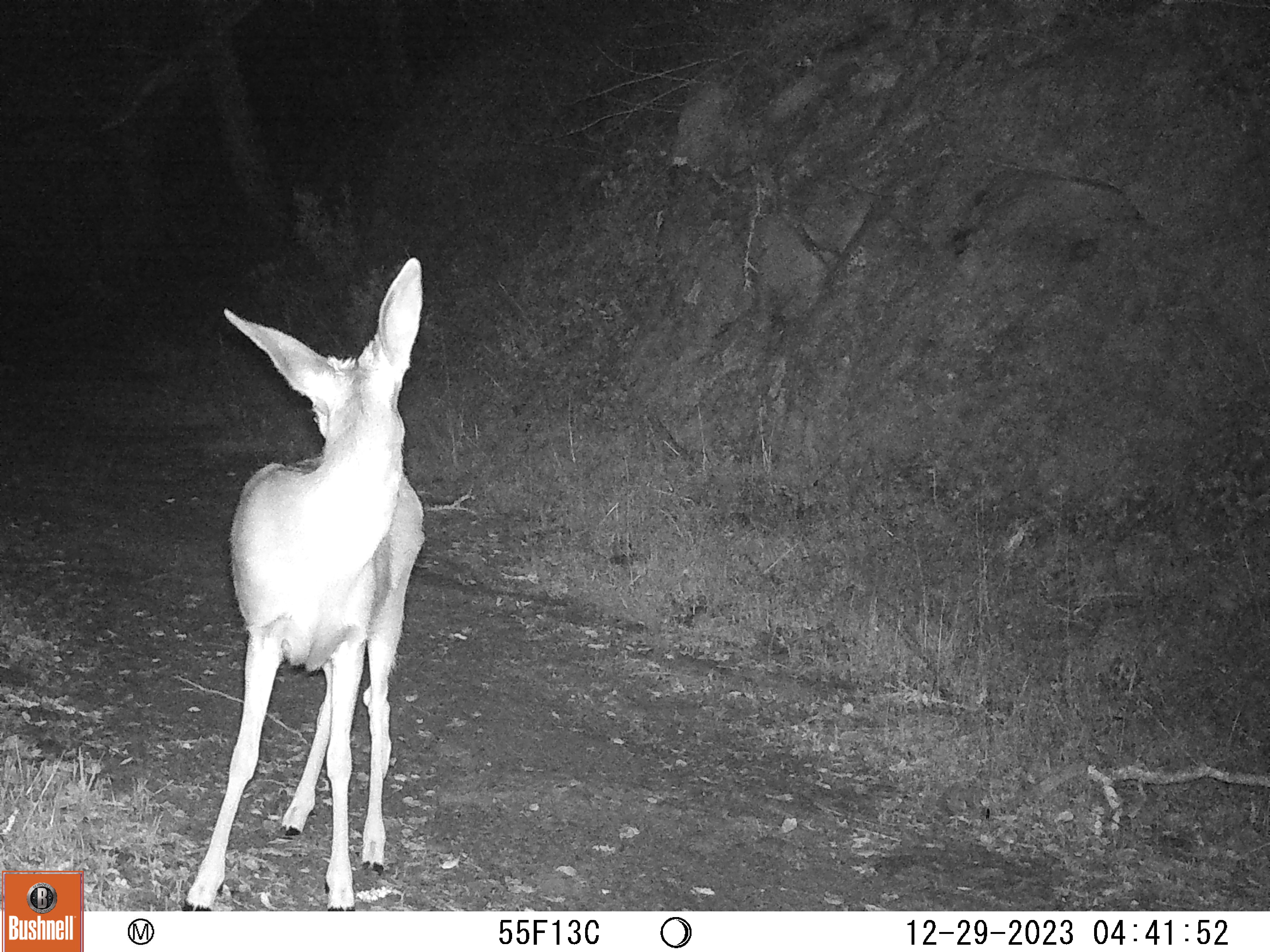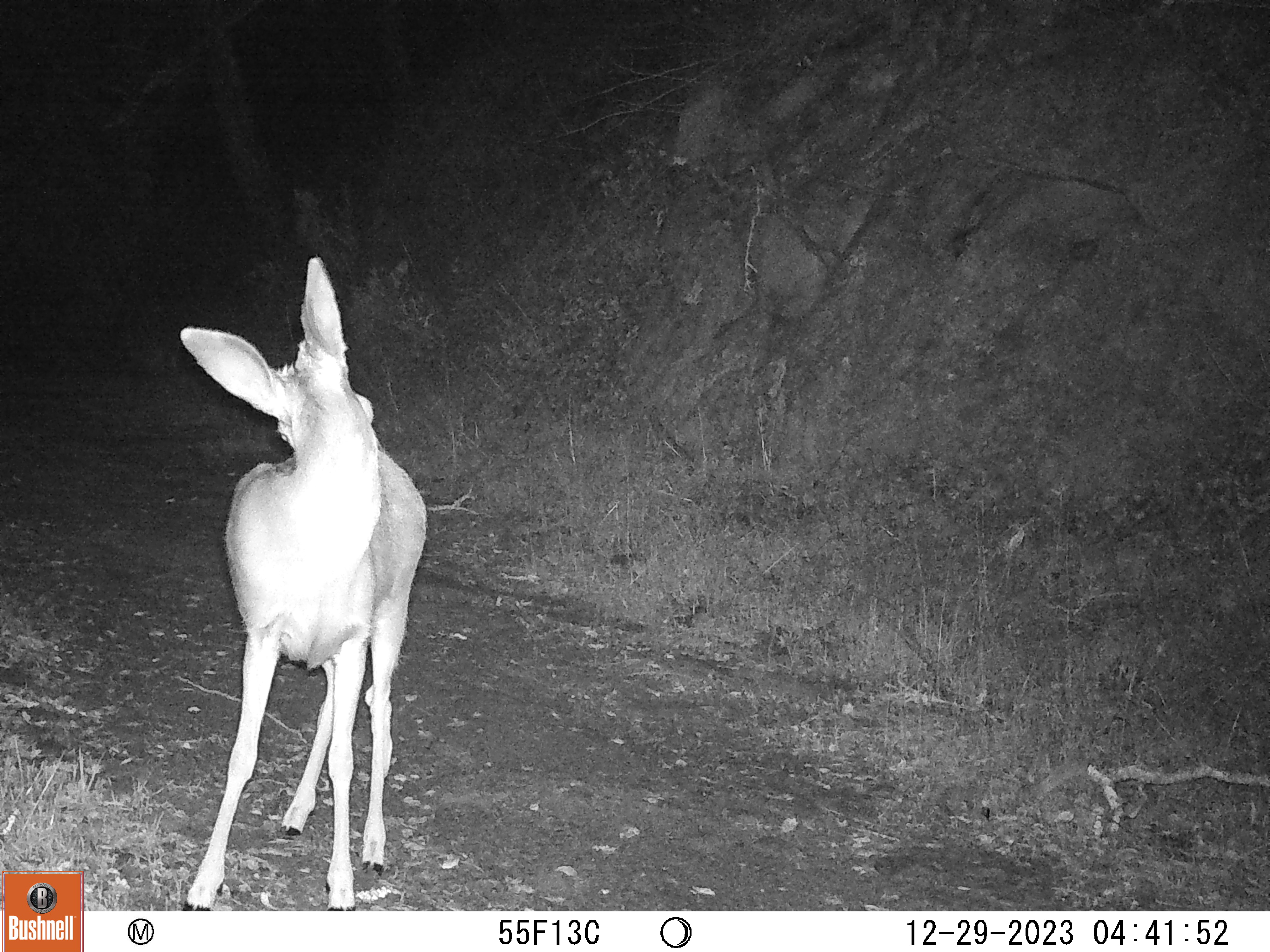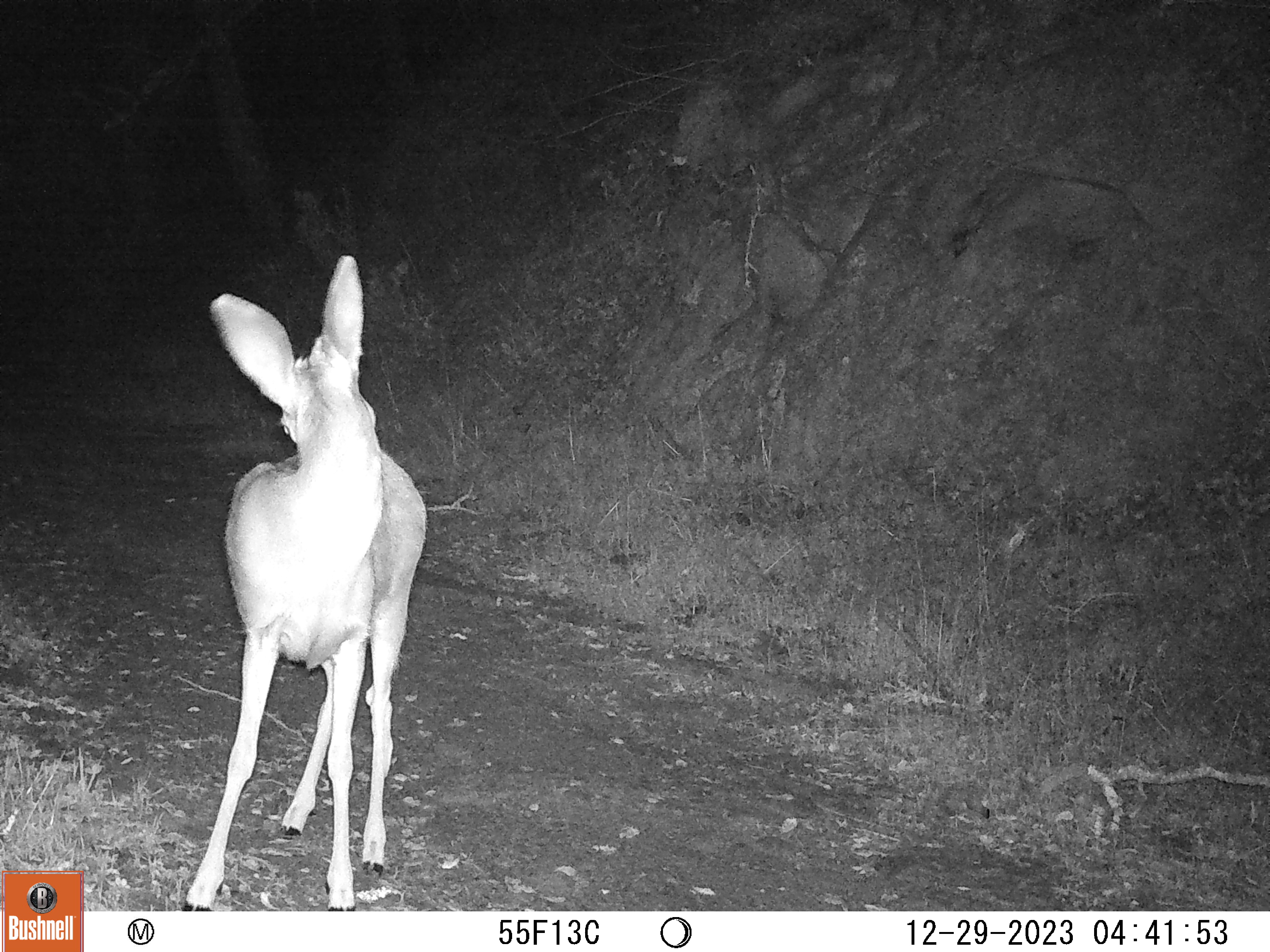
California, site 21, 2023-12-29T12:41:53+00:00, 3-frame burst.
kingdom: Animalia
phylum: Chordata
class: Mammalia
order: Artiodactyla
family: Cervidae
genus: Odocoileus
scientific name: Odocoileus hemionus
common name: mule deer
Mule deer (Odocoileus hemionus).